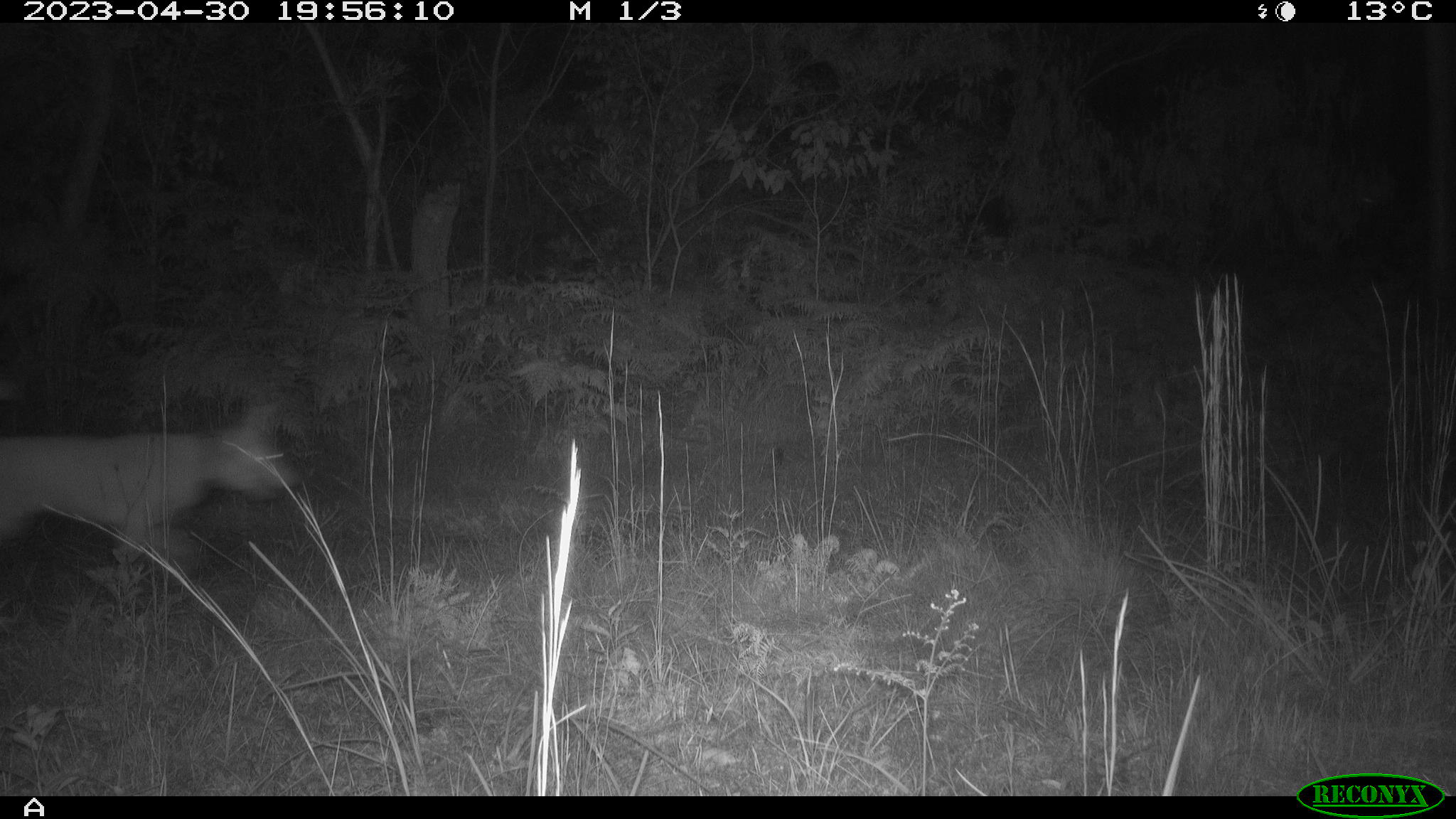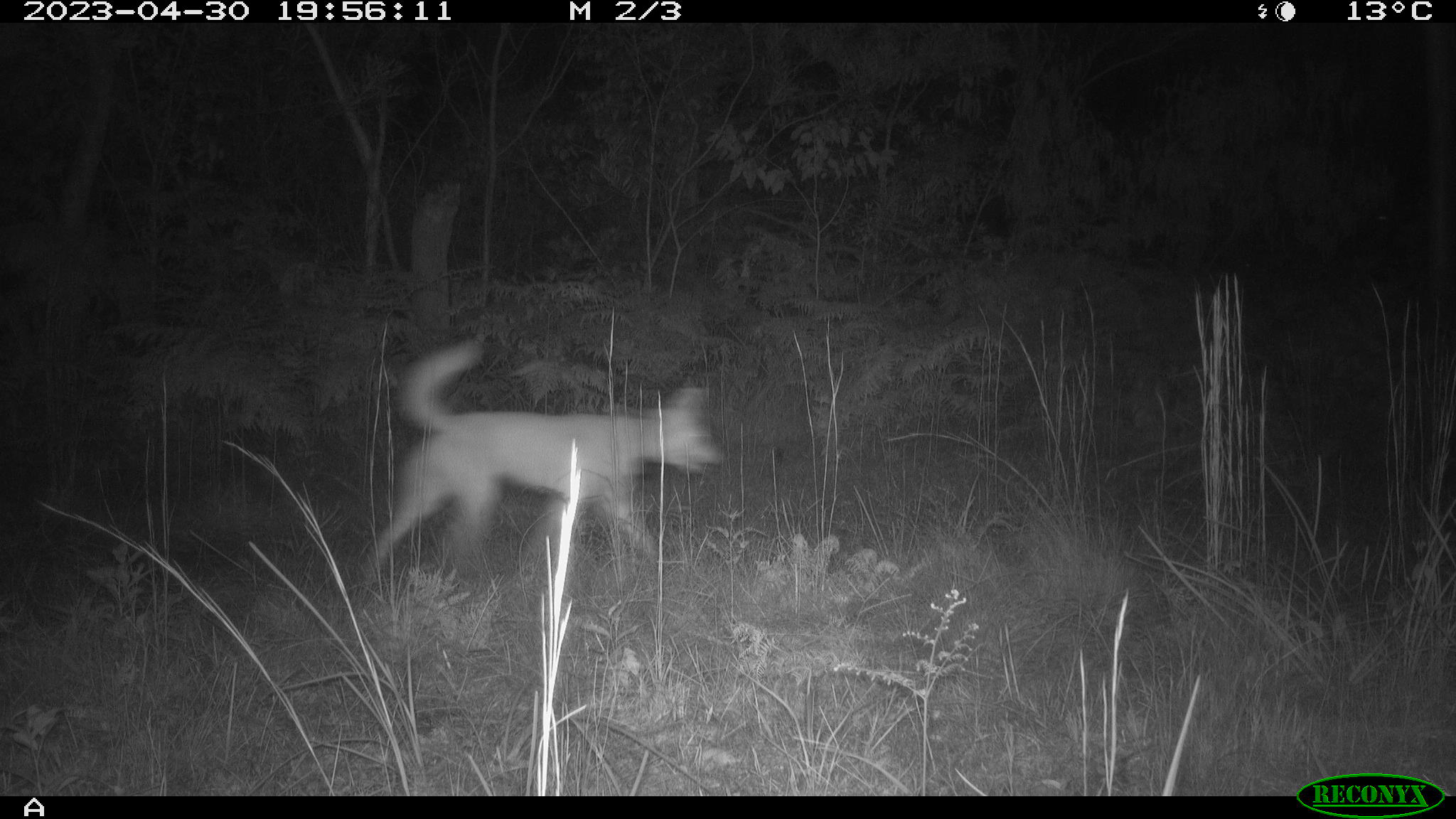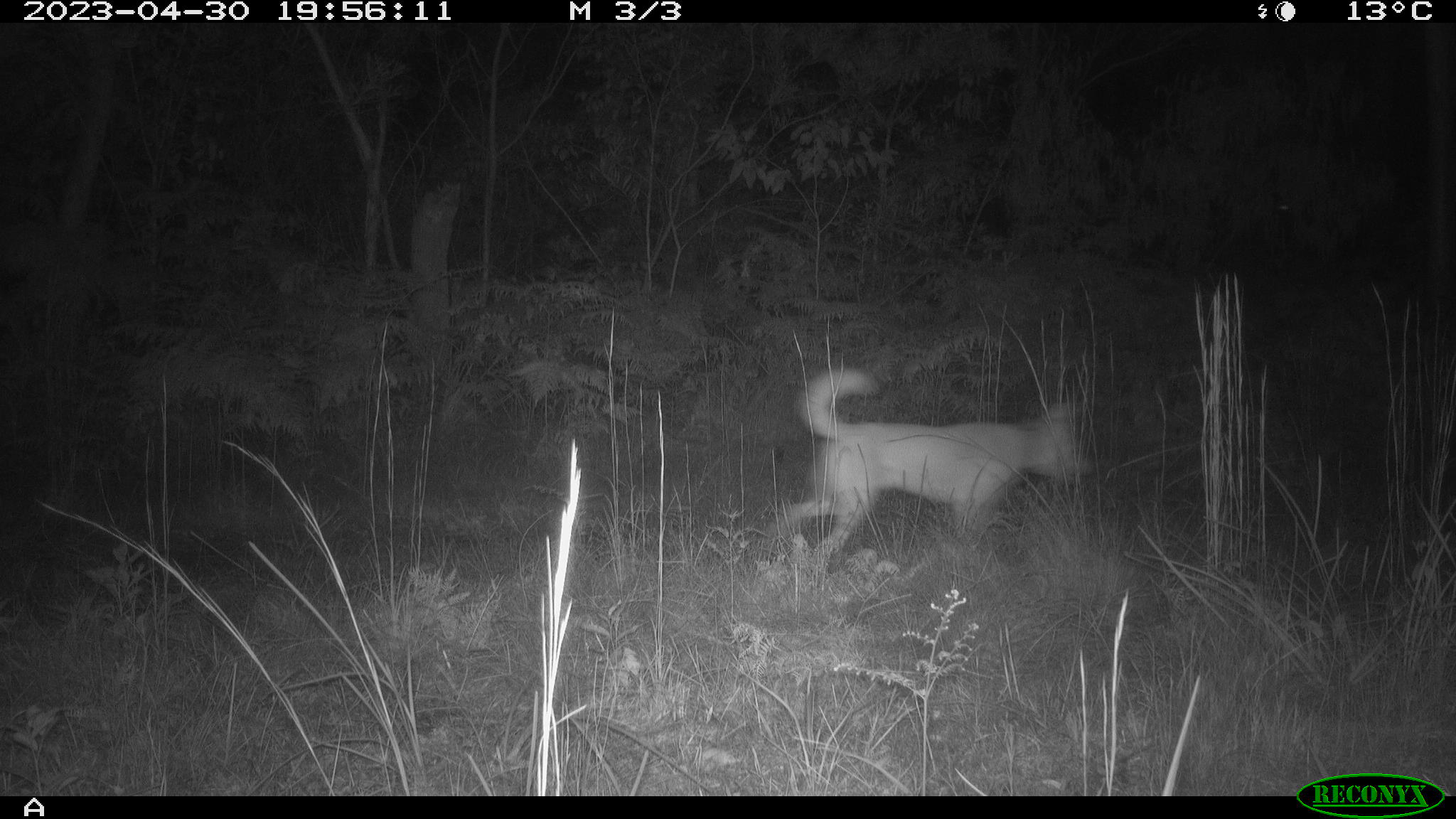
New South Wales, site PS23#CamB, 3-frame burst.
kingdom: Animalia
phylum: Chordata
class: Mammalia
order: Carnivora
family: Canidae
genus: Canis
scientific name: Canis familiaris dingo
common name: dingo